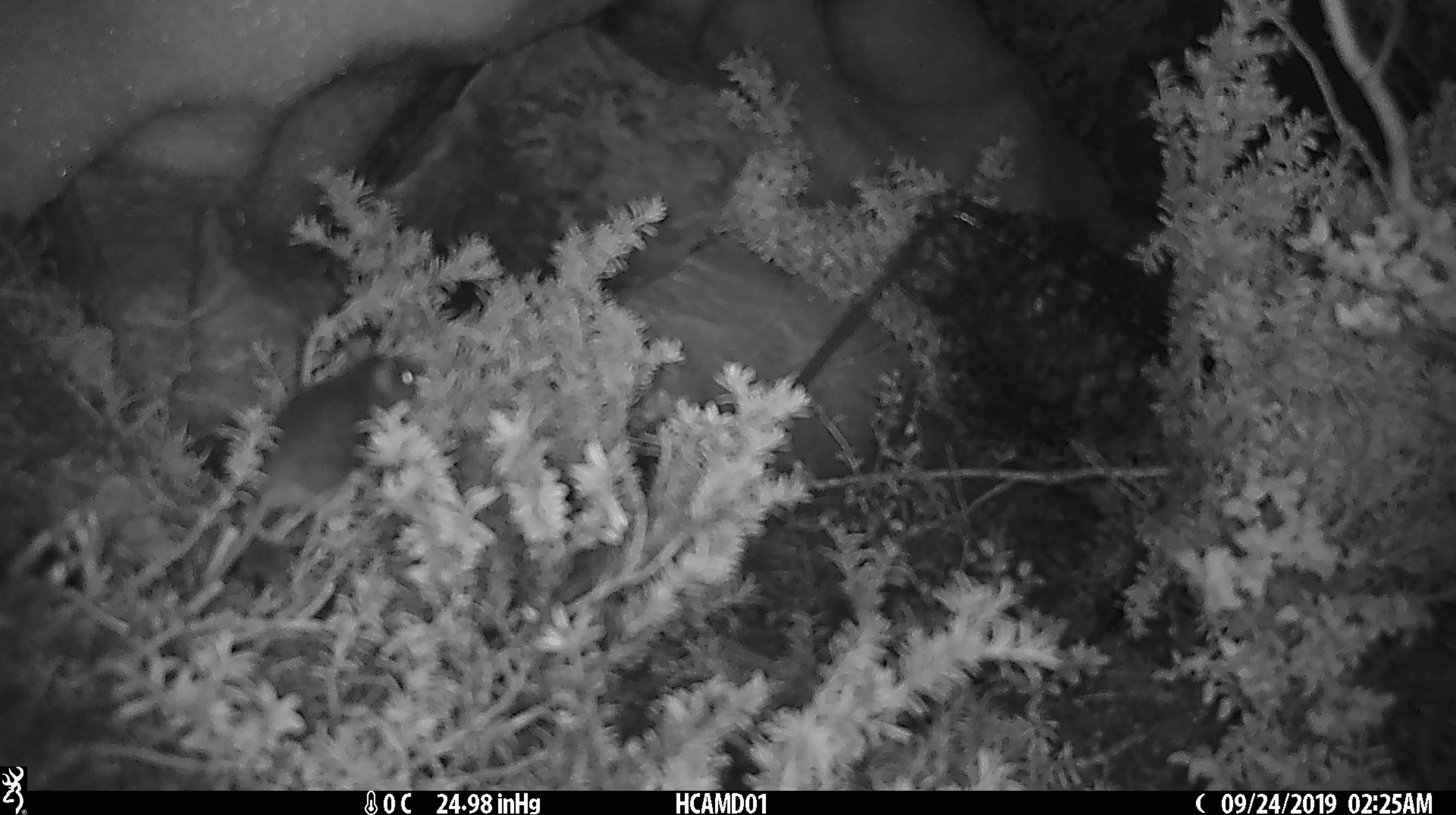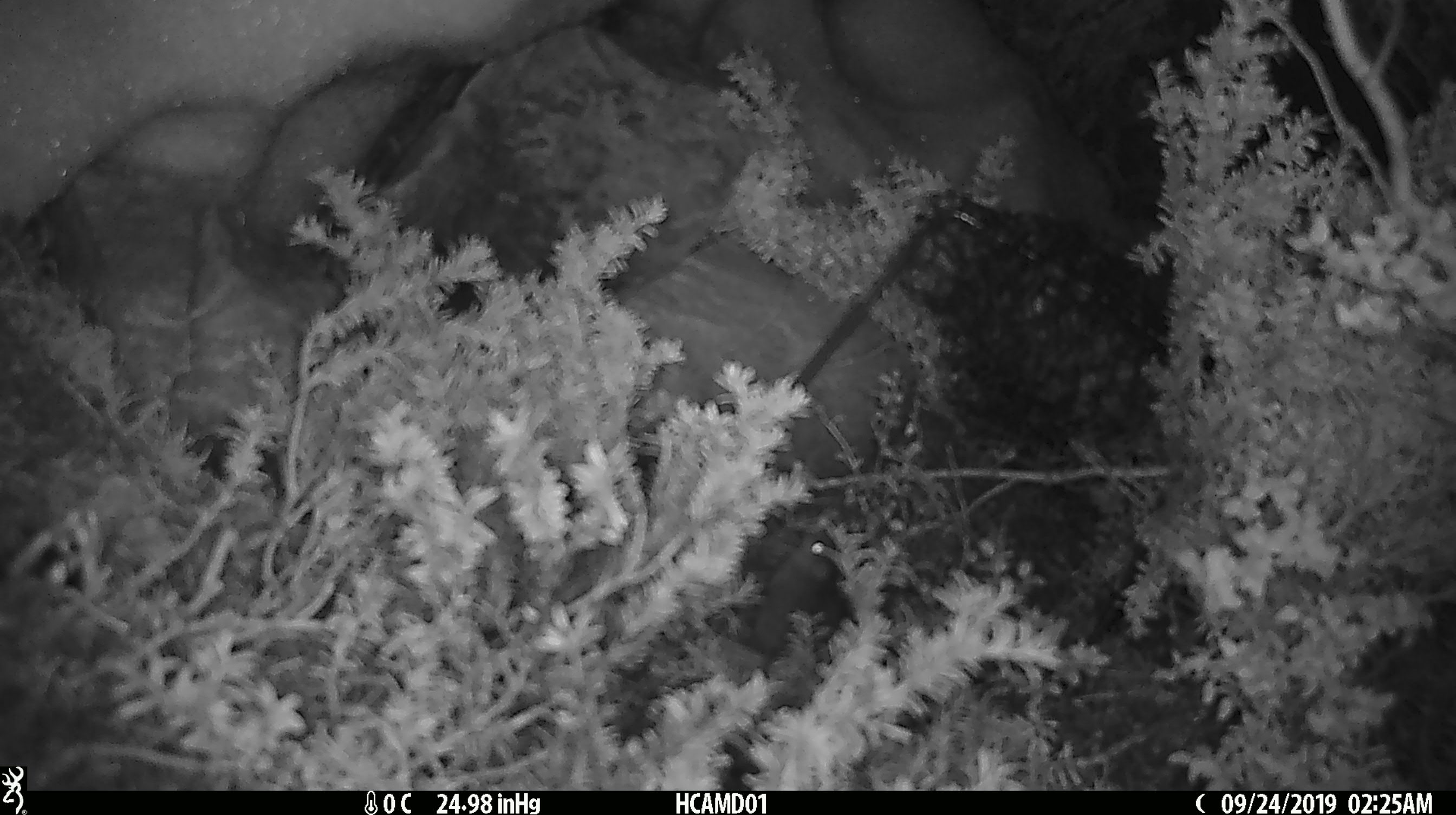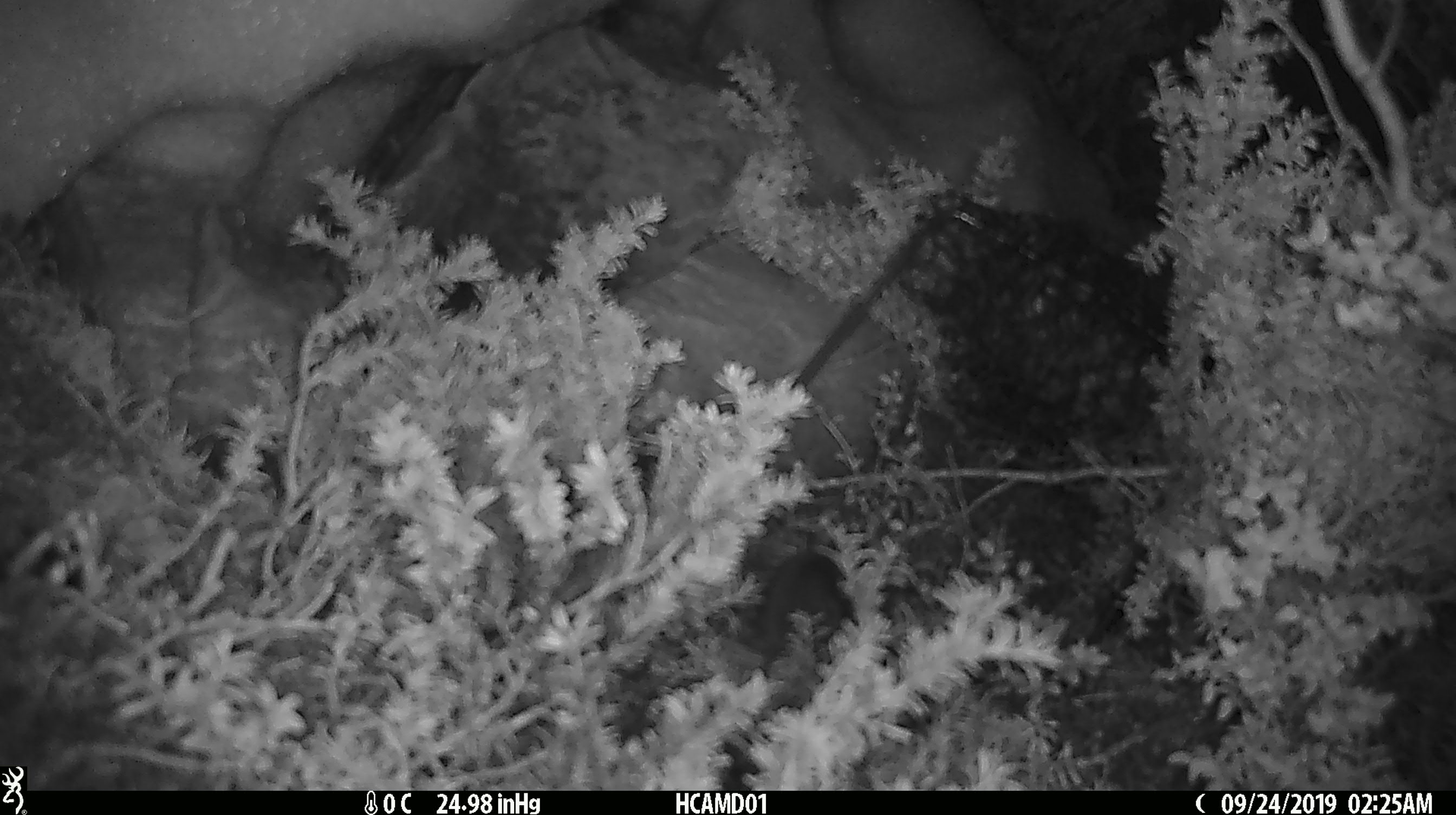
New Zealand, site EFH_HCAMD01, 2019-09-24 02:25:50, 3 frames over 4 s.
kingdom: Animalia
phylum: Chordata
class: Mammalia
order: Rodentia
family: Muridae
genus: Mus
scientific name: Mus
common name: mouse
Mouse (Mus).